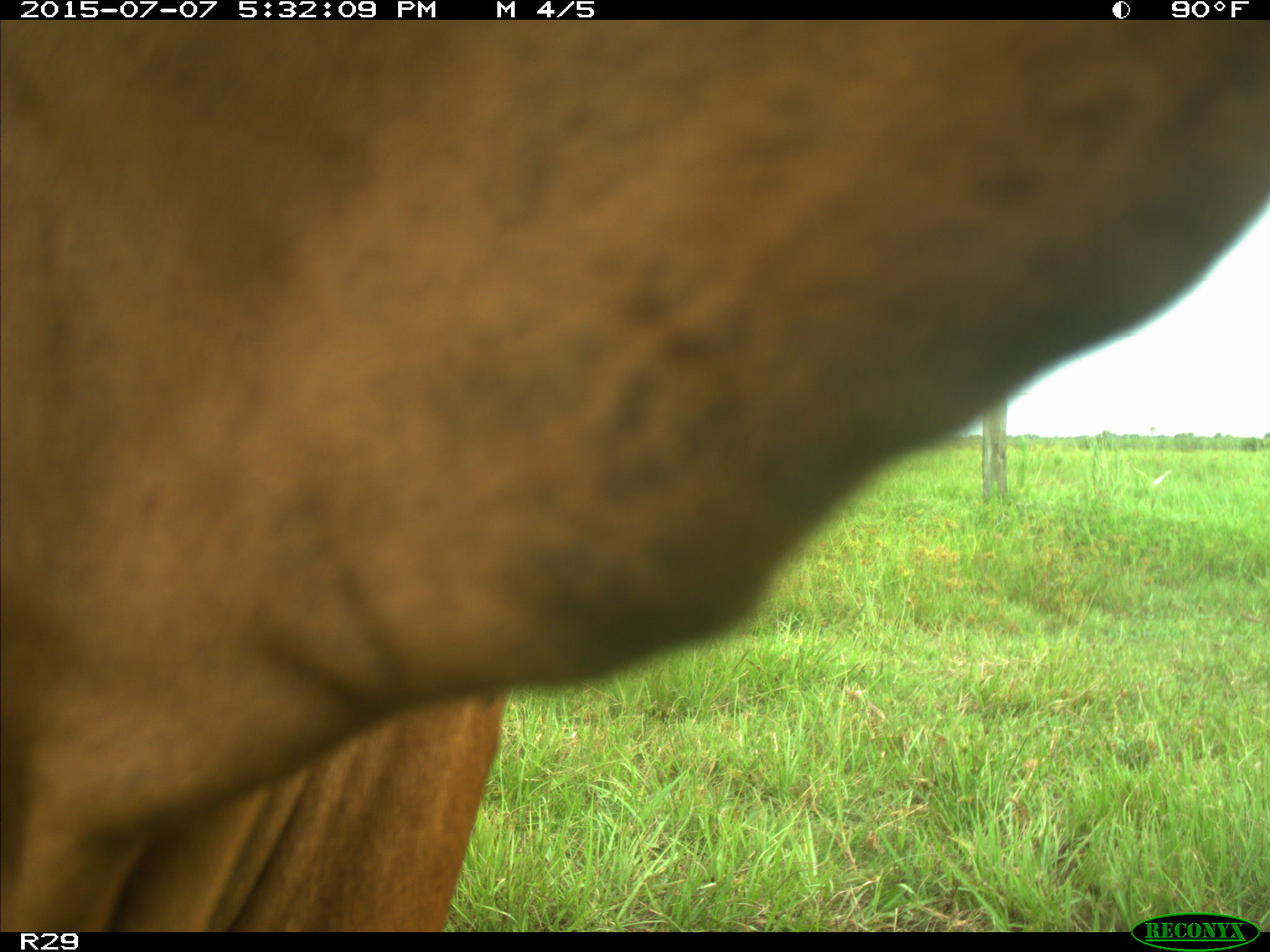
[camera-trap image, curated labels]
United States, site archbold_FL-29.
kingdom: Animalia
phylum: Chordata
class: Mammalia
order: Artiodactyla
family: Bovidae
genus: Bos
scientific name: Bos taurus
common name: domestic cow